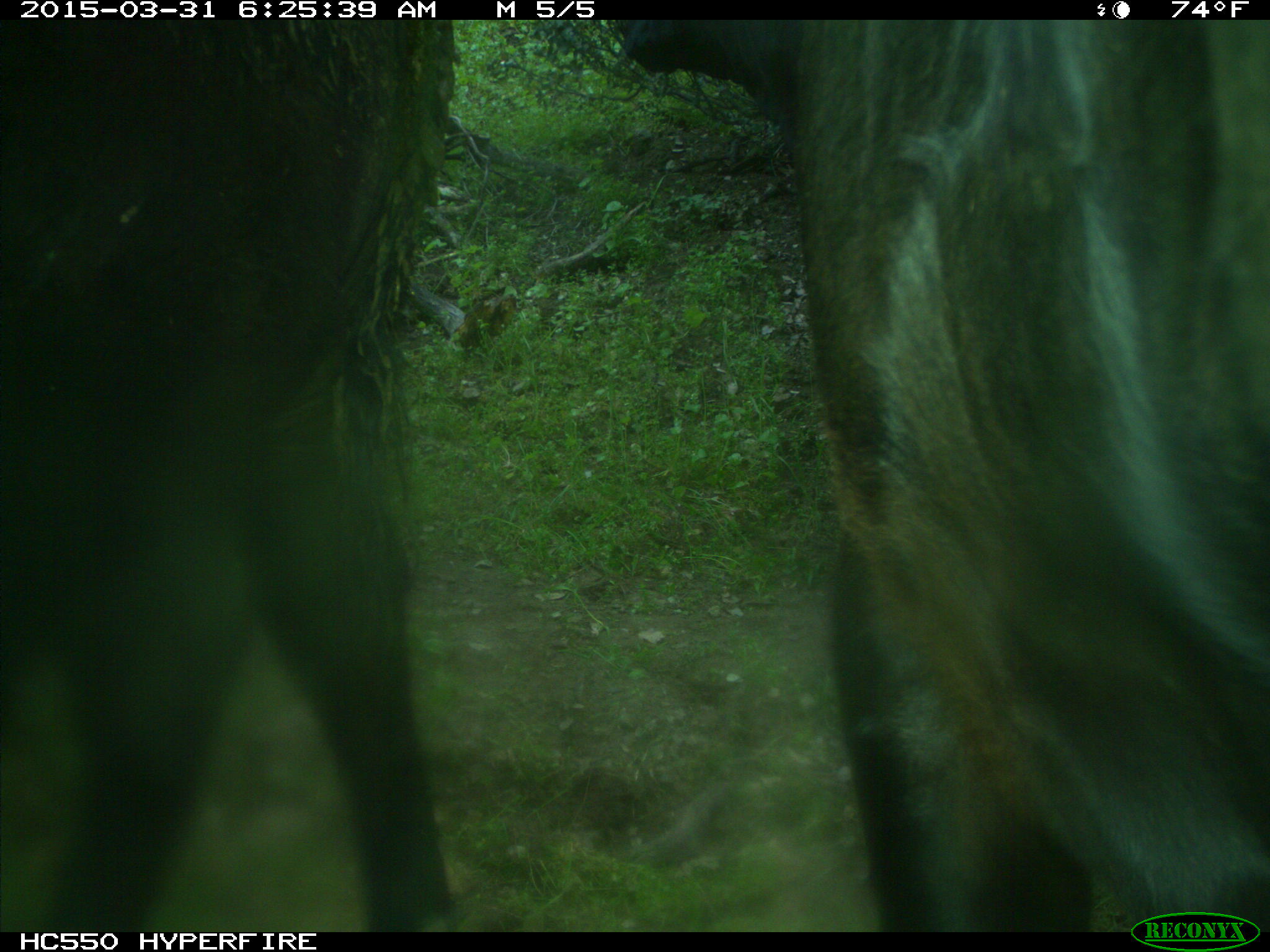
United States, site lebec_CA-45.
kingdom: Animalia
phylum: Chordata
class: Mammalia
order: Artiodactyla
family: Bovidae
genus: Bos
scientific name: Bos taurus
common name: domestic cow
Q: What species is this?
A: Bos taurus (domestic cow).